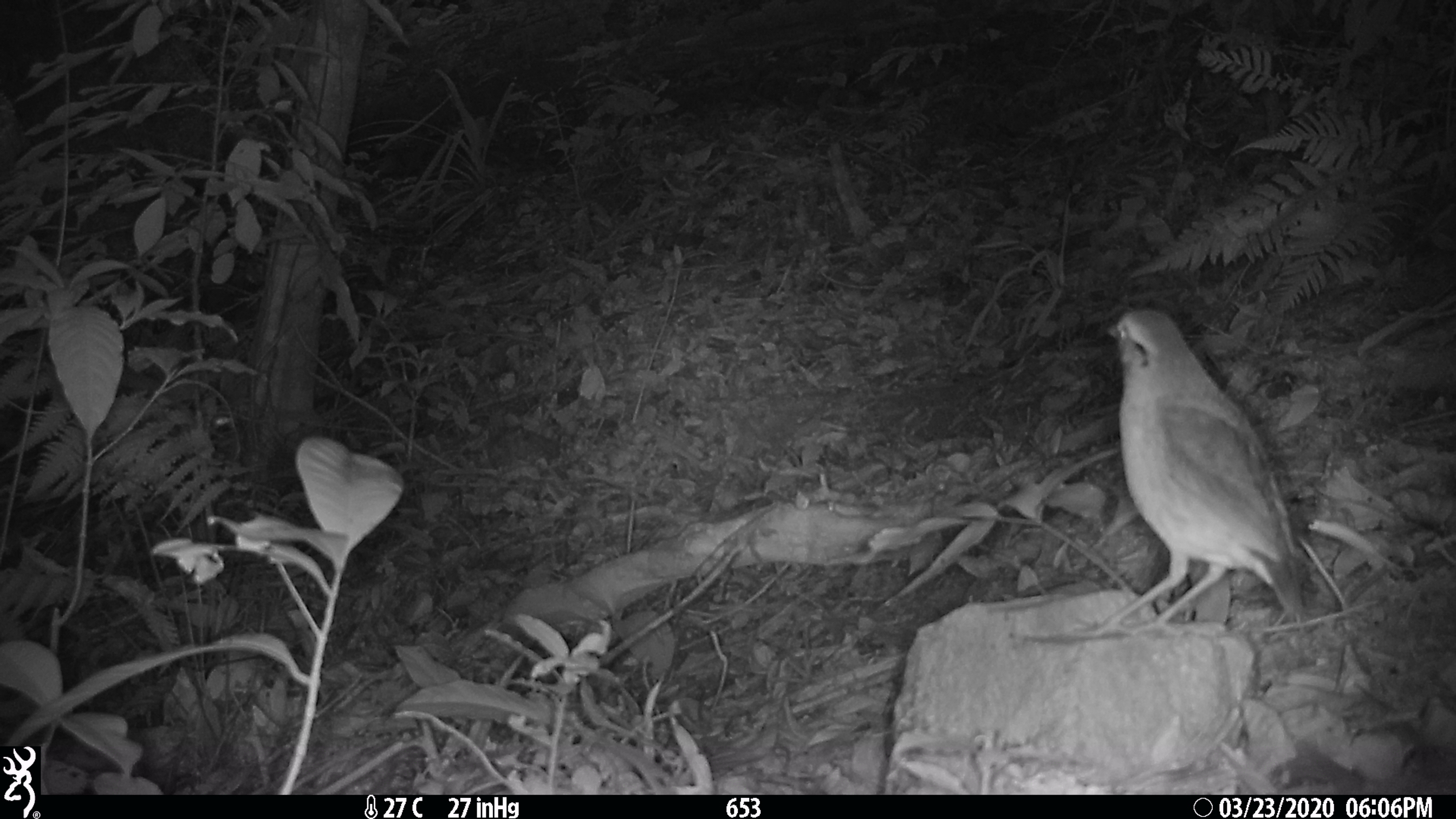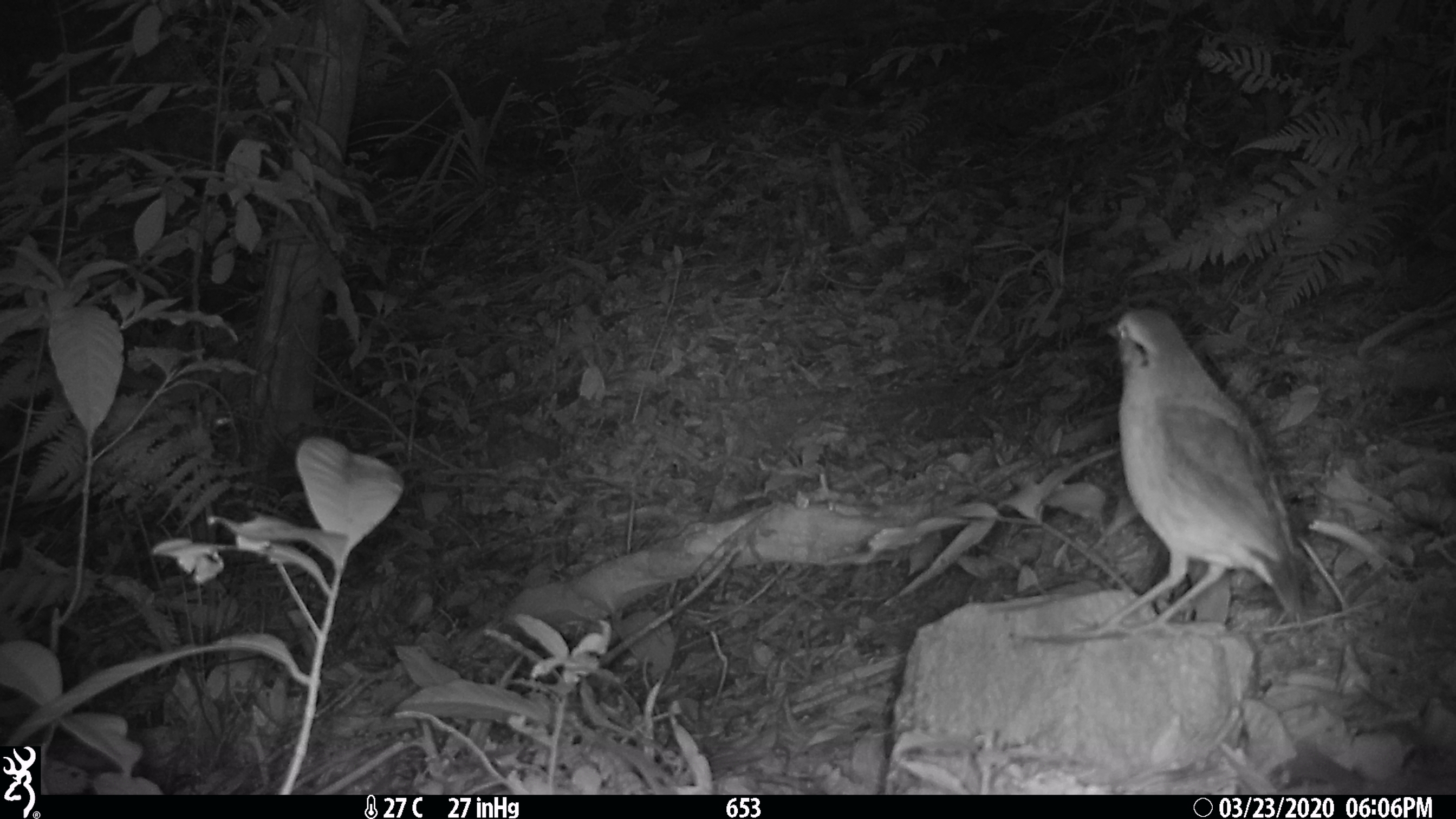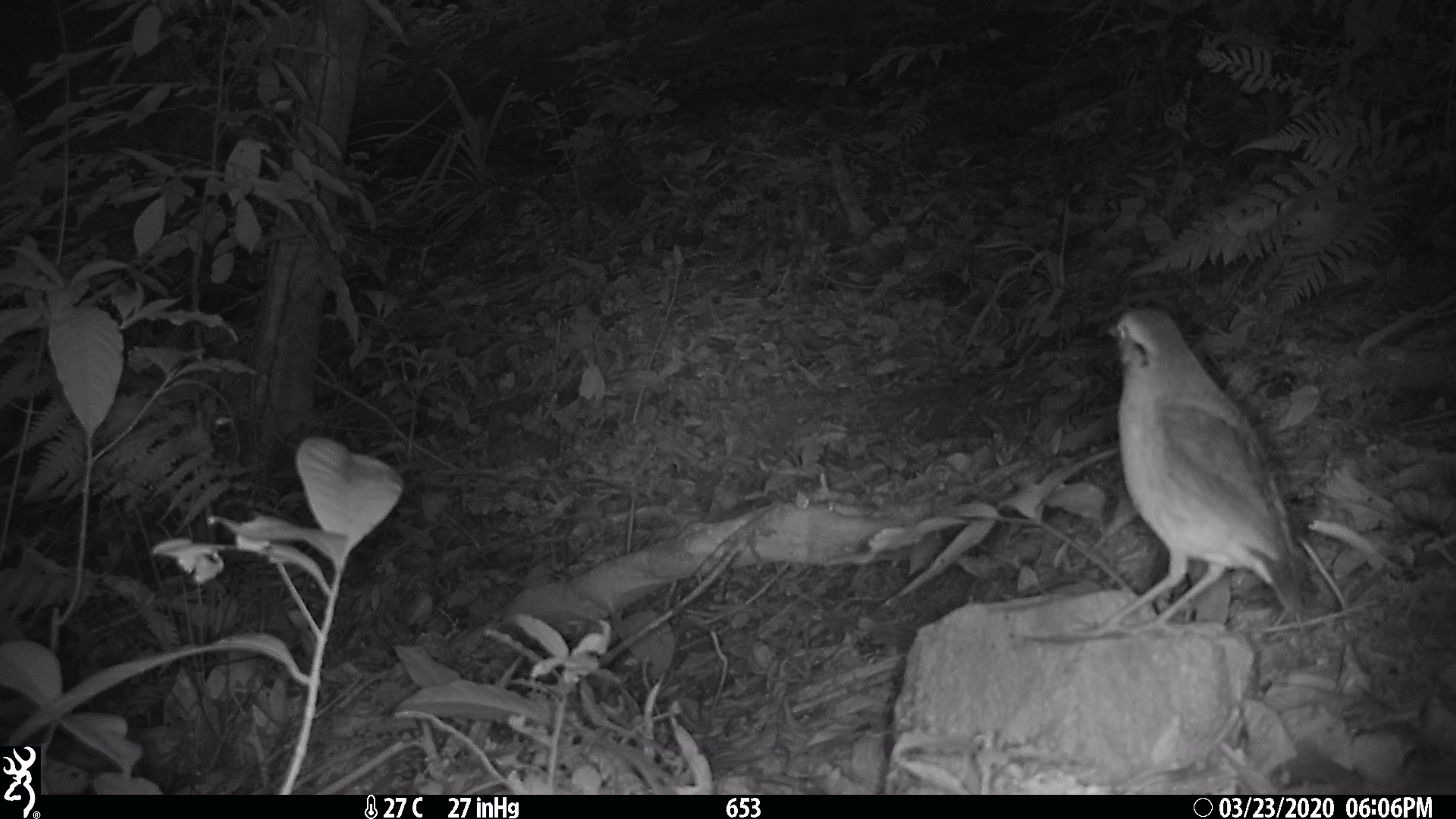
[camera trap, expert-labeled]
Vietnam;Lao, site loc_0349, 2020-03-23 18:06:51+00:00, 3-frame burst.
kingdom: Animalia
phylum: Chordata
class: Aves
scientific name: Aves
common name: bird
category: unidentified bird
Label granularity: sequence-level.